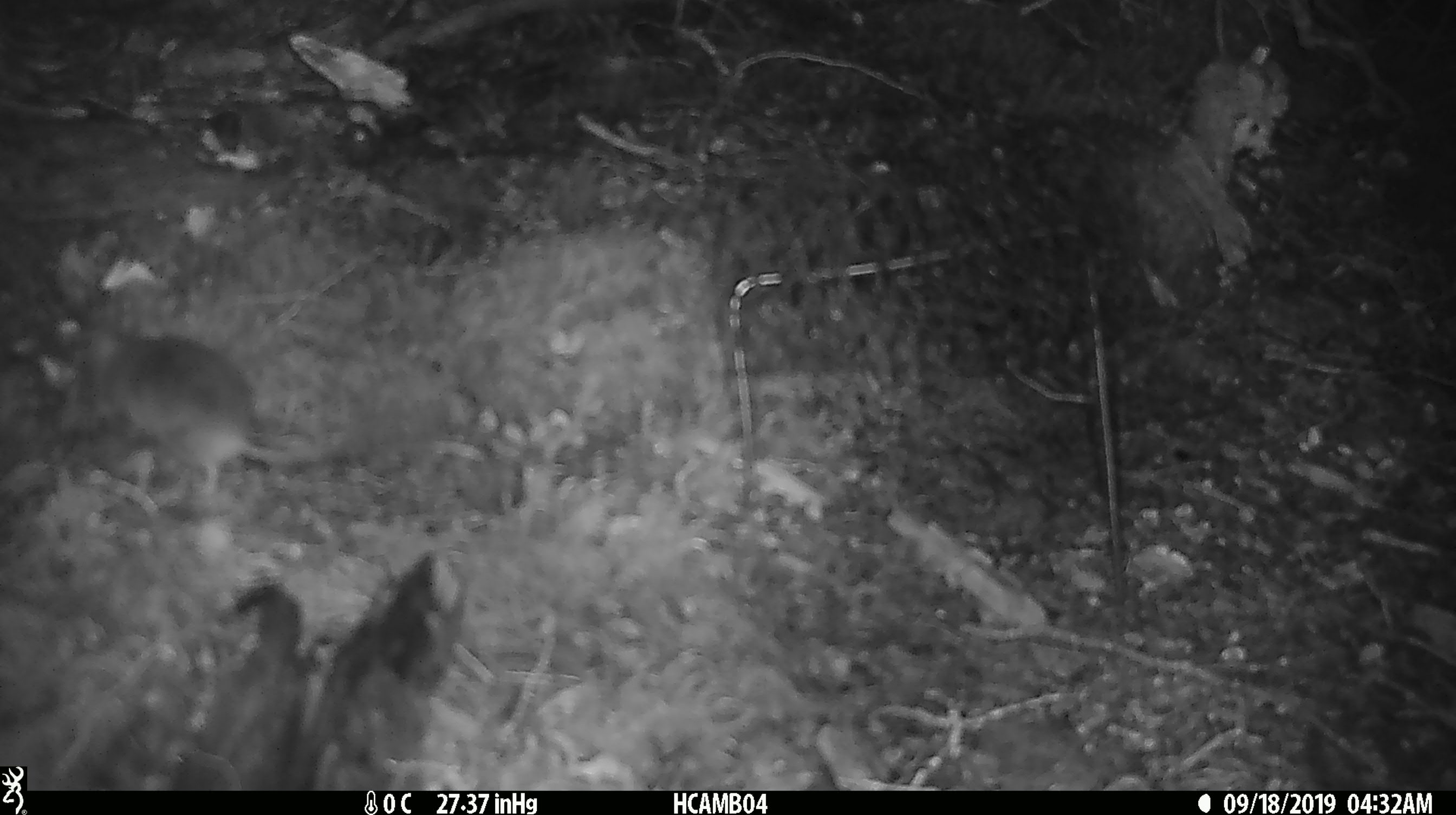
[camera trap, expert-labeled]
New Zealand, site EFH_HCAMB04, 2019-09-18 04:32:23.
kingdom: Animalia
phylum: Chordata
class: Mammalia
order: Rodentia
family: Muridae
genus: Mus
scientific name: Mus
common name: mouse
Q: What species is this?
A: Mouse (Mus).